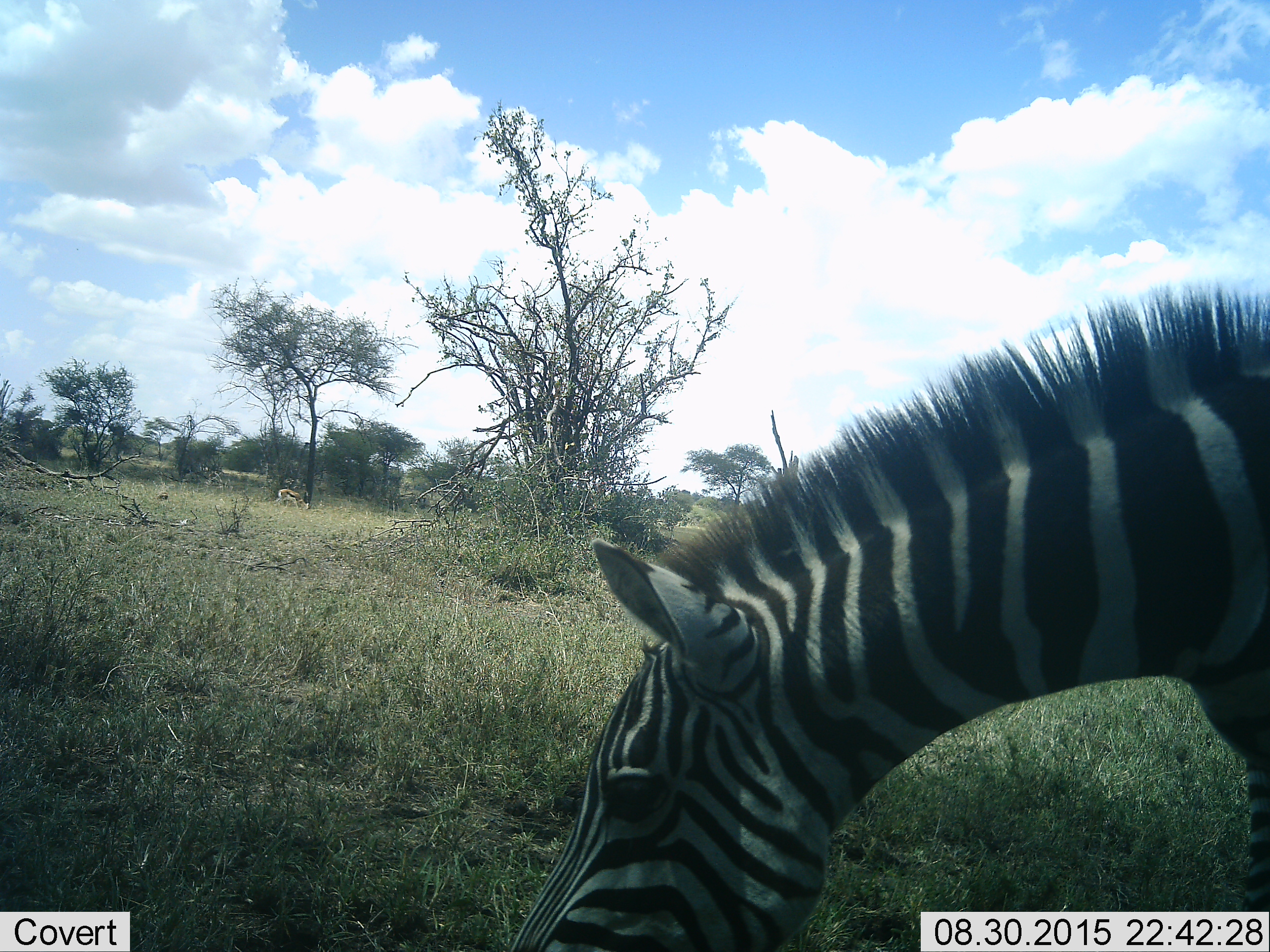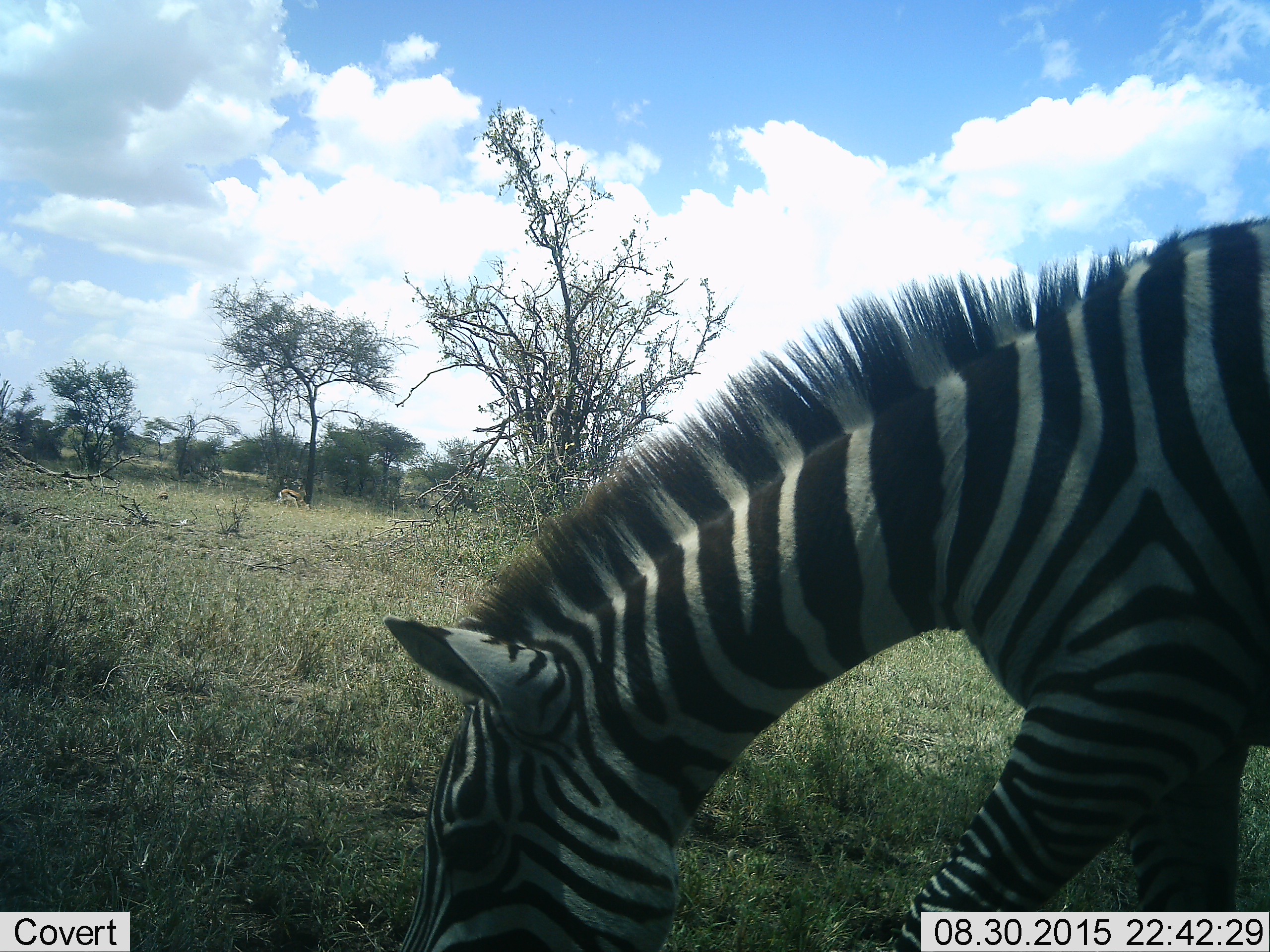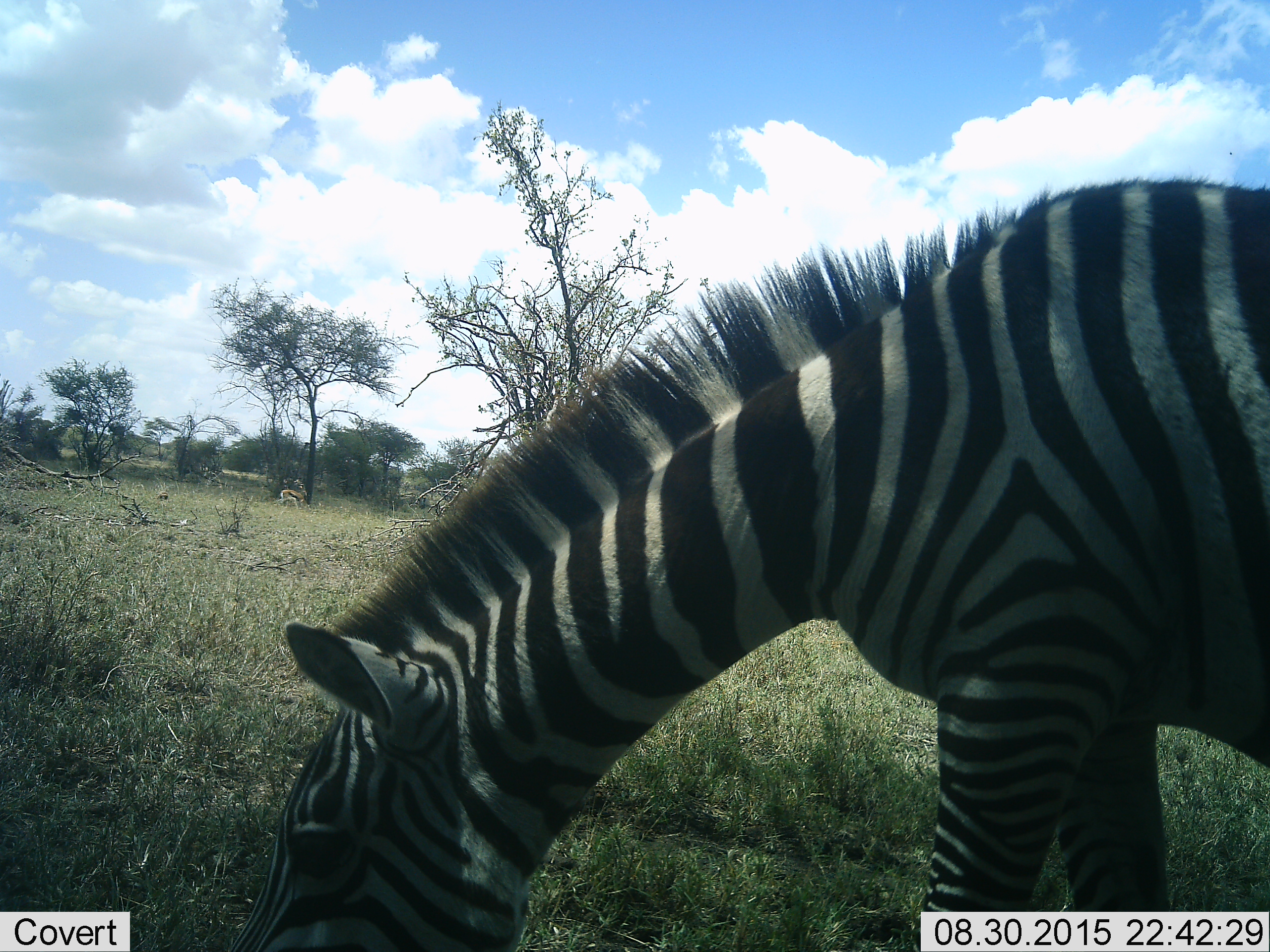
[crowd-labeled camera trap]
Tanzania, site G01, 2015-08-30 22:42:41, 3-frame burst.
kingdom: Animalia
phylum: Chordata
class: Mammalia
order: Perissodactyla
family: Equidae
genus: Equus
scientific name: Equus quagga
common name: plains zebra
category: zebra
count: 1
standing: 13%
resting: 0%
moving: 33%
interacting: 0%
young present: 0%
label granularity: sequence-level